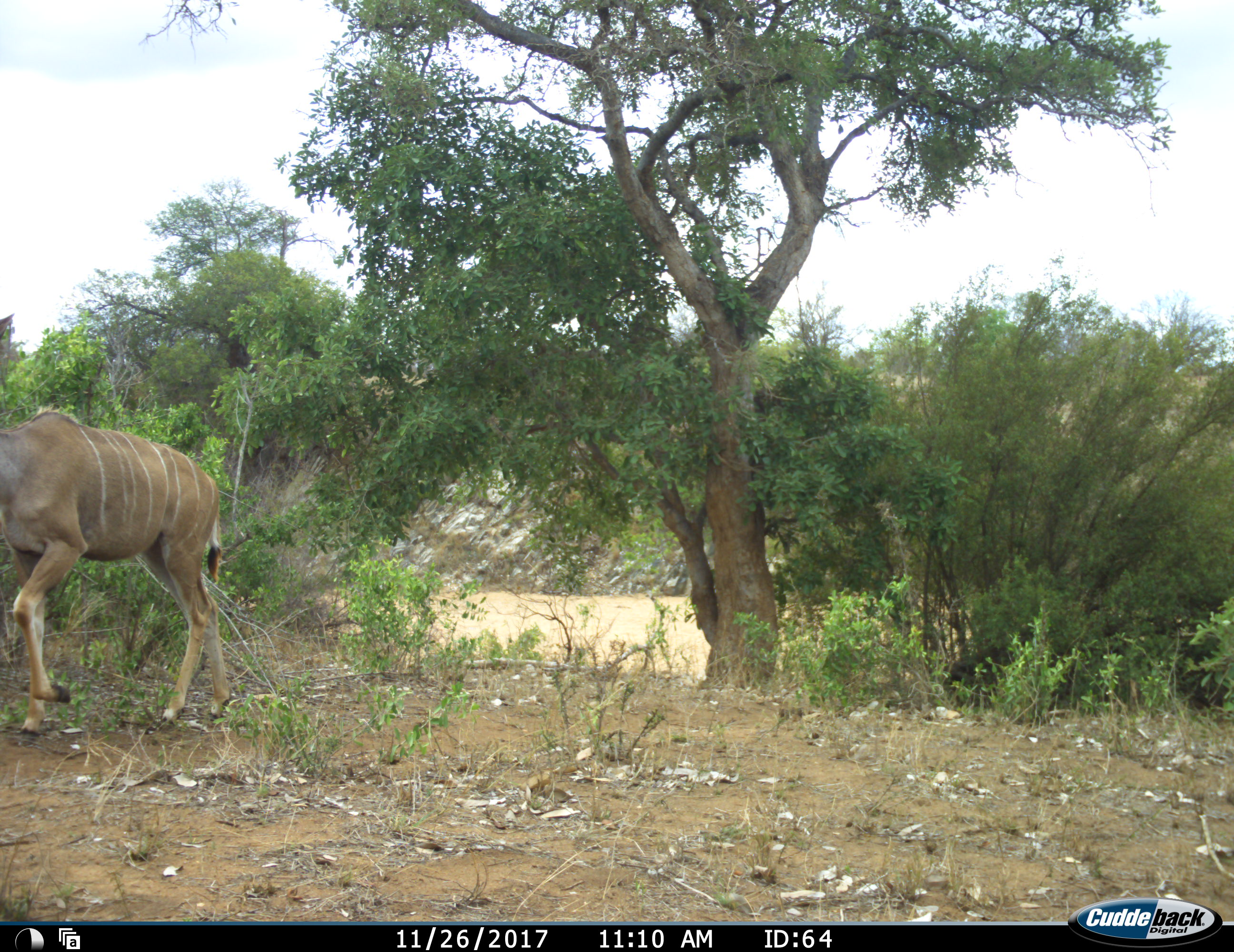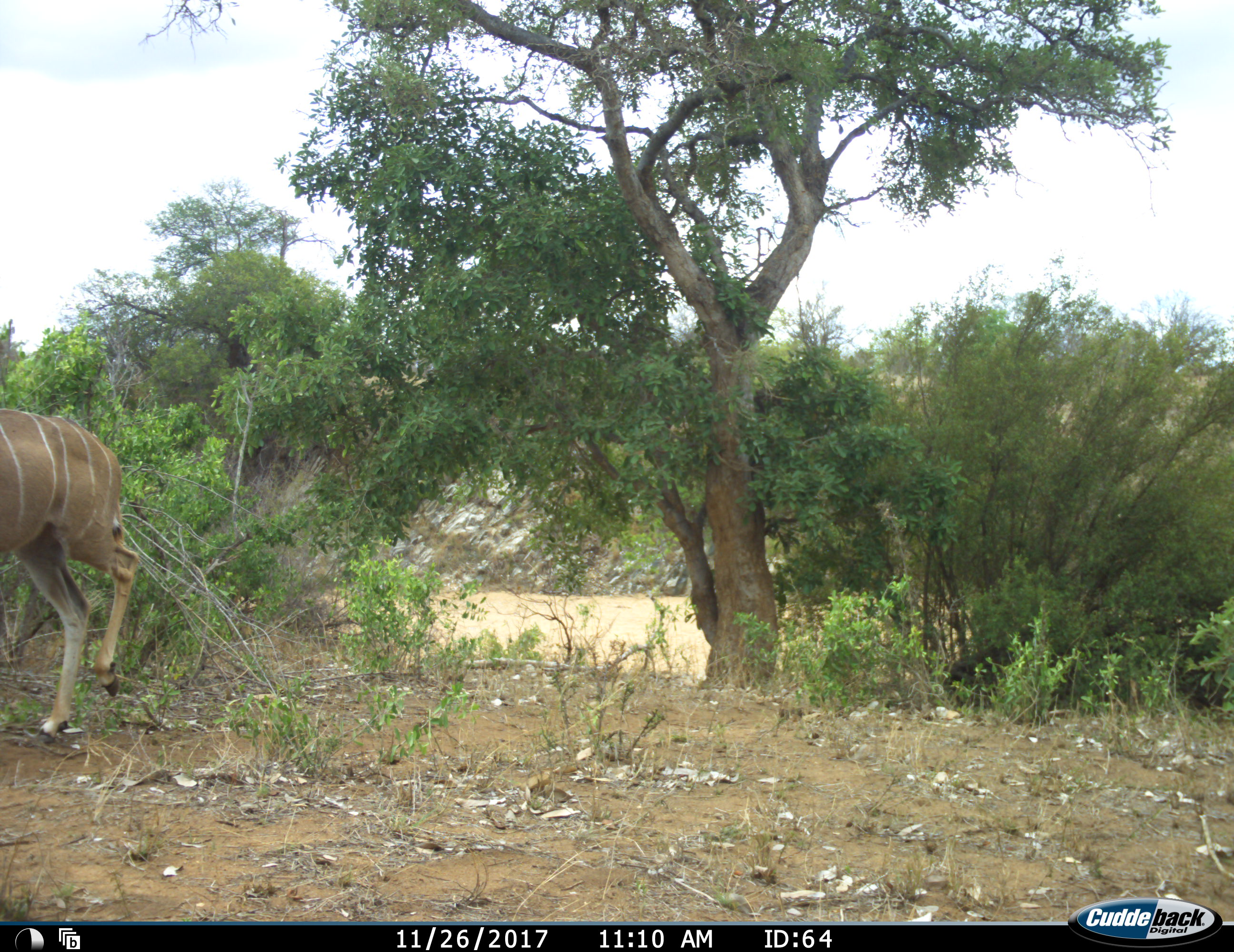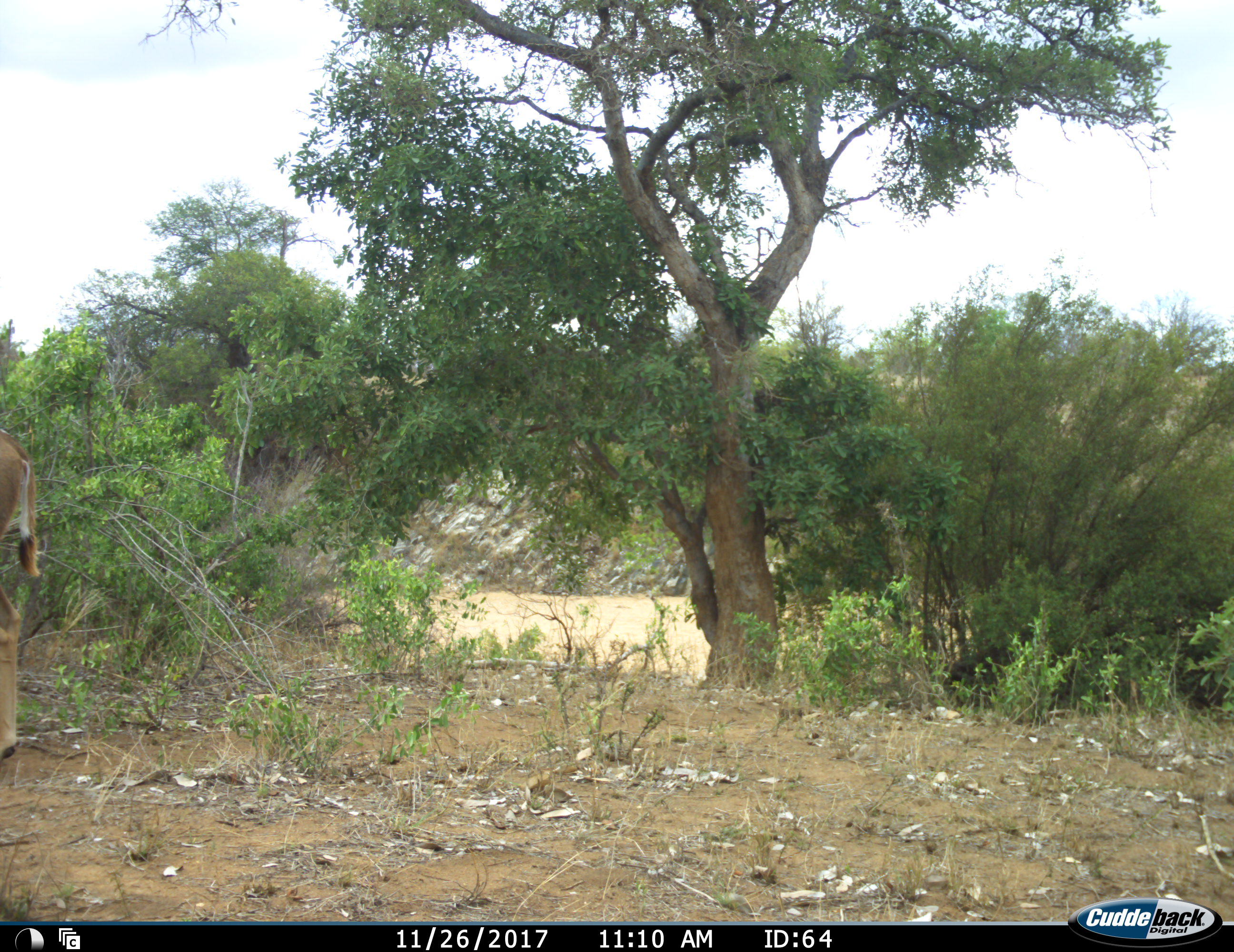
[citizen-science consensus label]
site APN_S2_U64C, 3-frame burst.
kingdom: Animalia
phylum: Chordata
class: Mammalia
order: Artiodactyla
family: Bovidae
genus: Tragelaphus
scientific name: Tragelaphus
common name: kudu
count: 1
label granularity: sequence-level